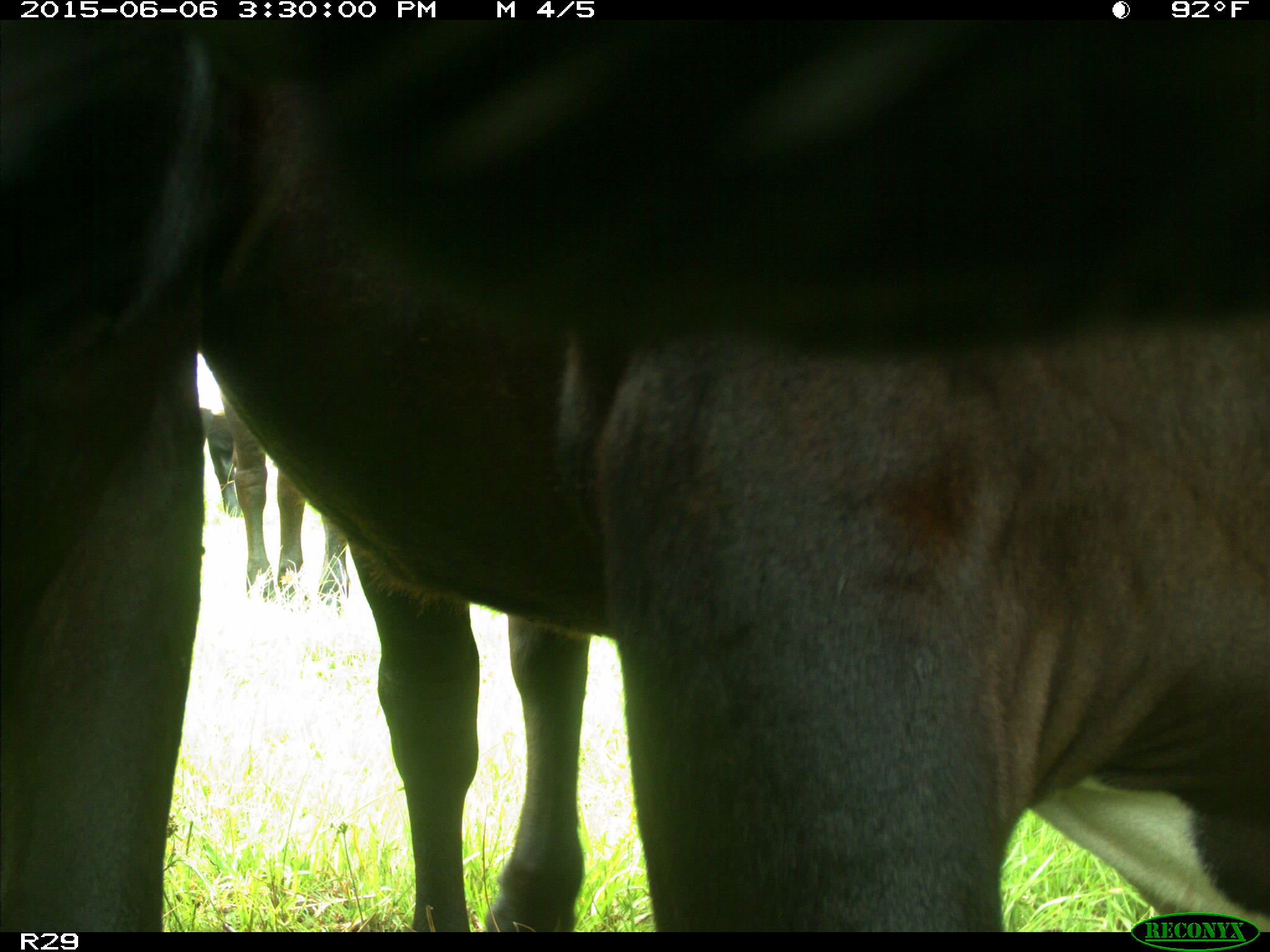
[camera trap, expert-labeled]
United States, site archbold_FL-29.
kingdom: Animalia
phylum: Chordata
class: Mammalia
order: Artiodactyla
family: Bovidae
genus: Bos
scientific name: Bos taurus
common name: domestic cow